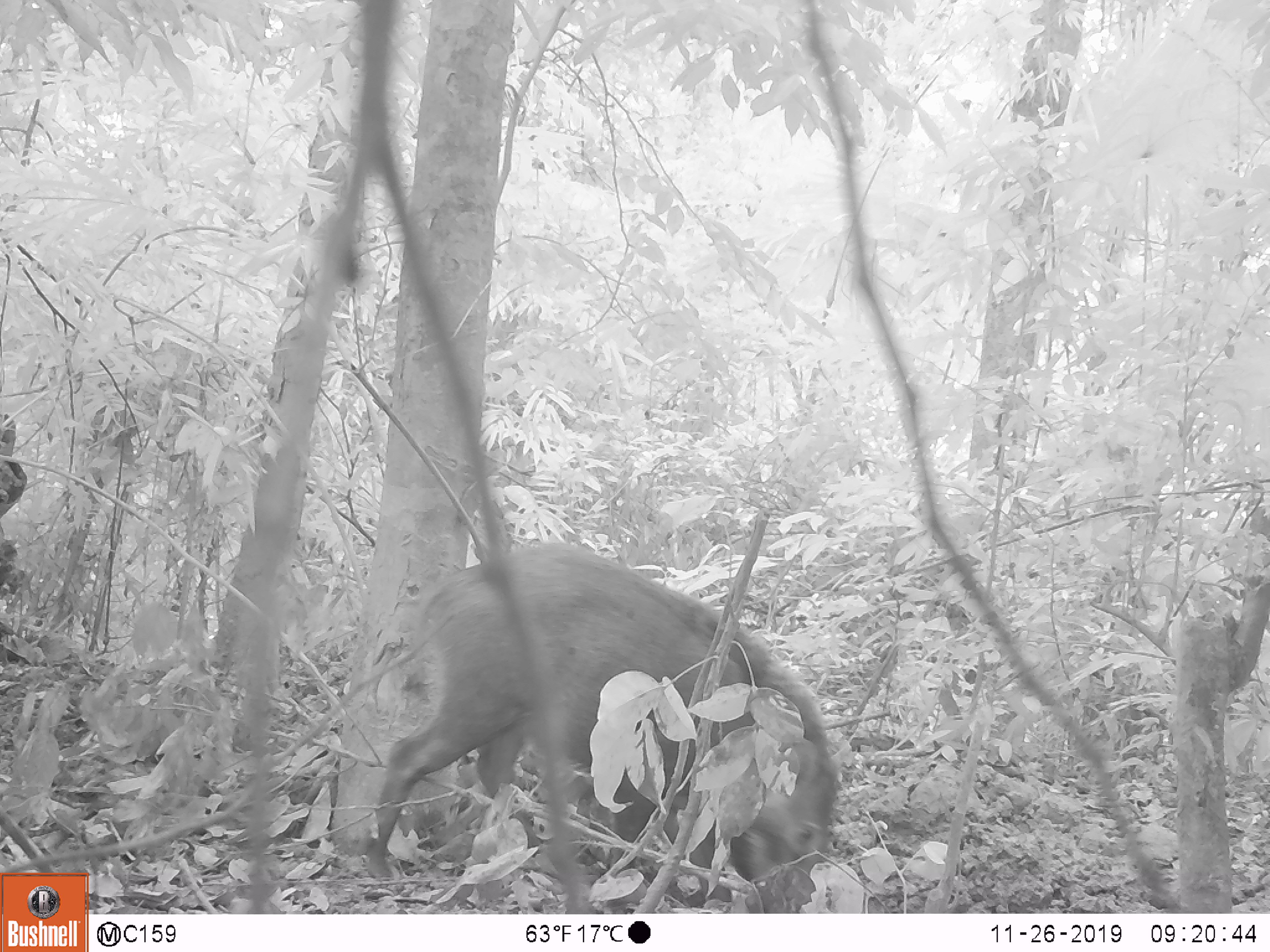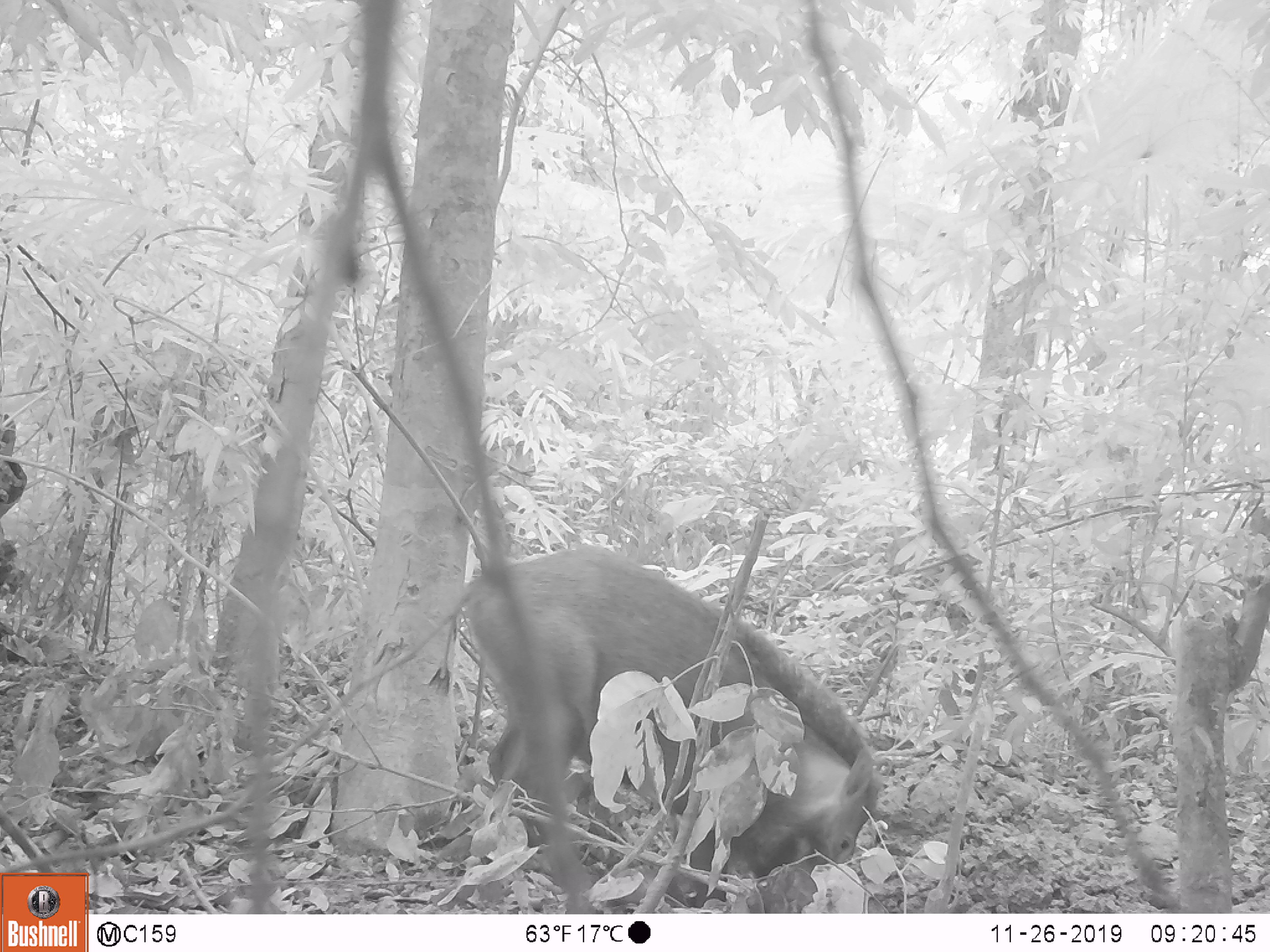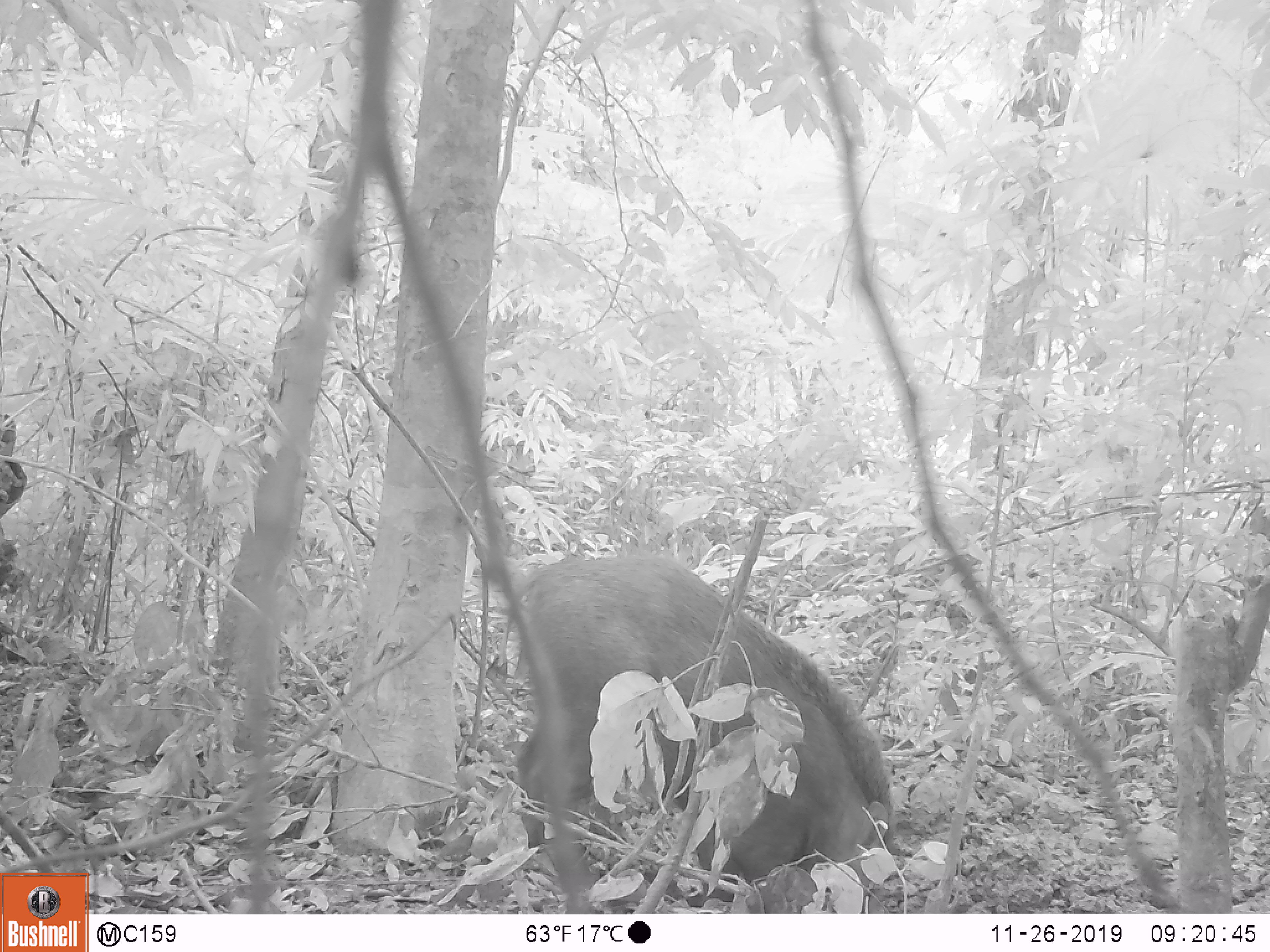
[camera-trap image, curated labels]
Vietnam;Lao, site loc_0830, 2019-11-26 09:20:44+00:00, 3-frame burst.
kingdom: Animalia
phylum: Chordata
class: Mammalia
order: Artiodactyla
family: Suidae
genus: Sus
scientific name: Sus scrofa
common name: eurasian wild pig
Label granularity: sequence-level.